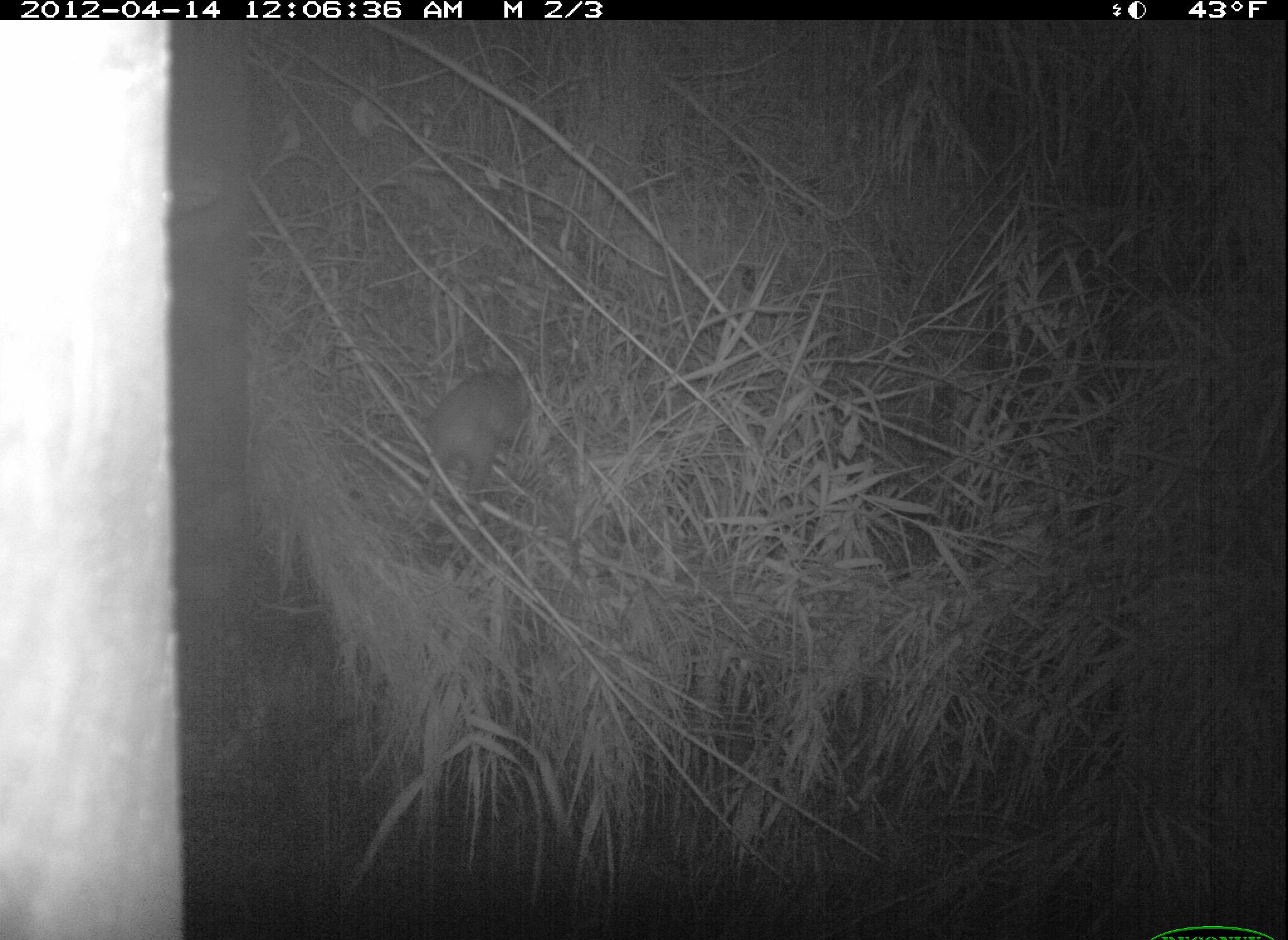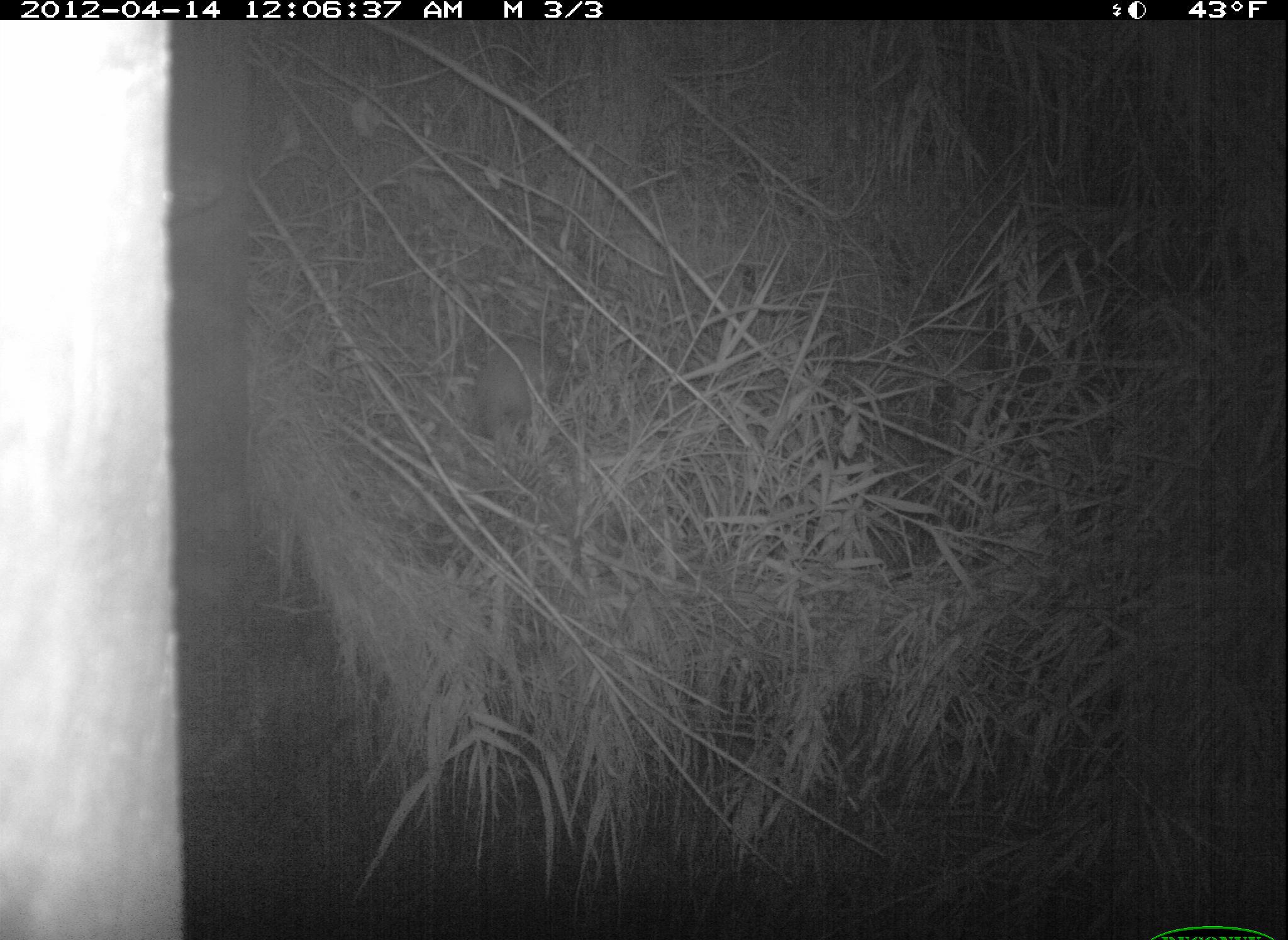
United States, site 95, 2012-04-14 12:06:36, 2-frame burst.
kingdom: Animalia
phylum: Chordata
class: Mammalia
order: Didelphimorphia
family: Didelphidae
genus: Didelphis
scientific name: Didelphis virginiana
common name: virginia opossum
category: opossum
Opossum (virginia opossum) (Didelphis virginiana).